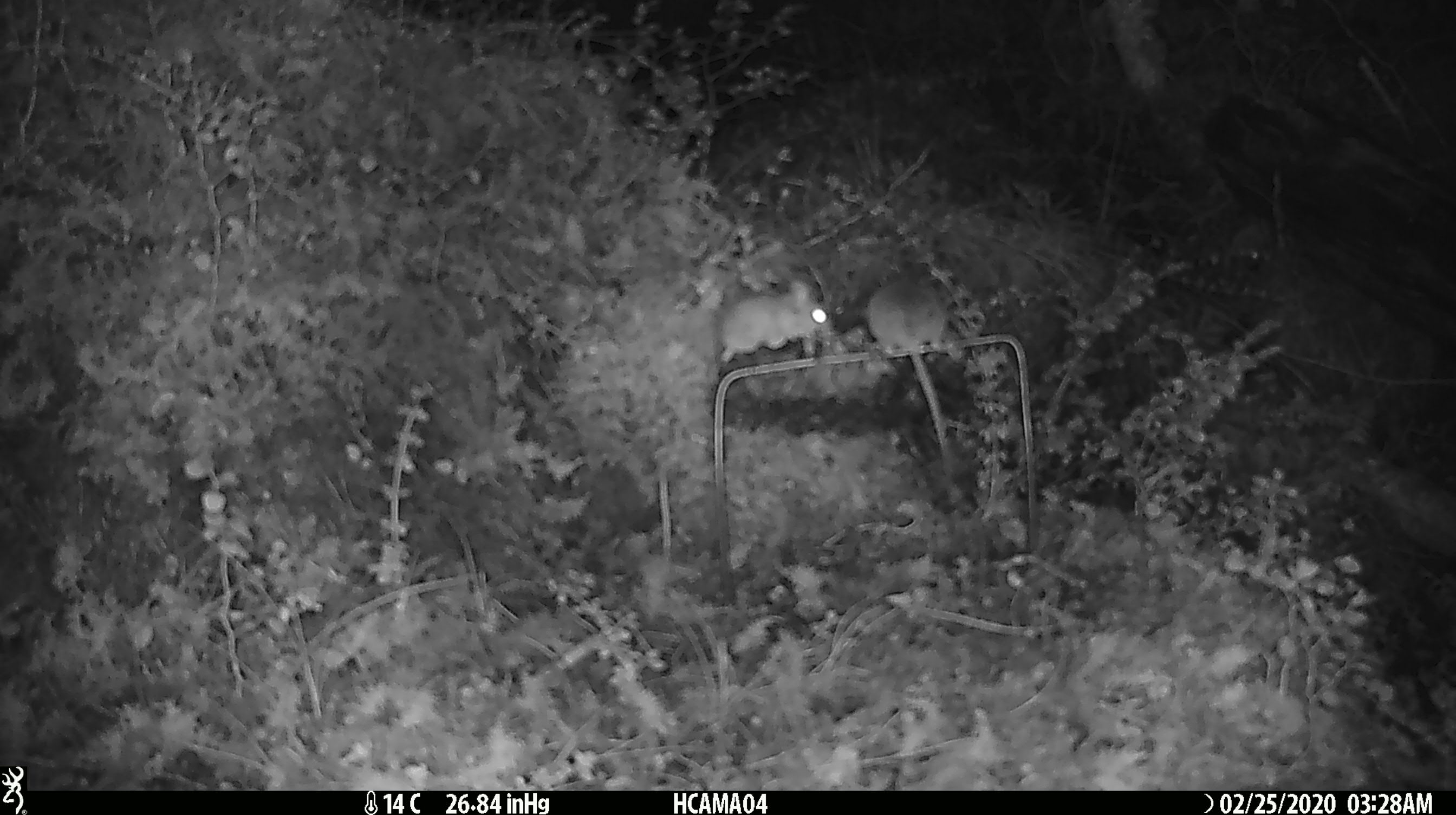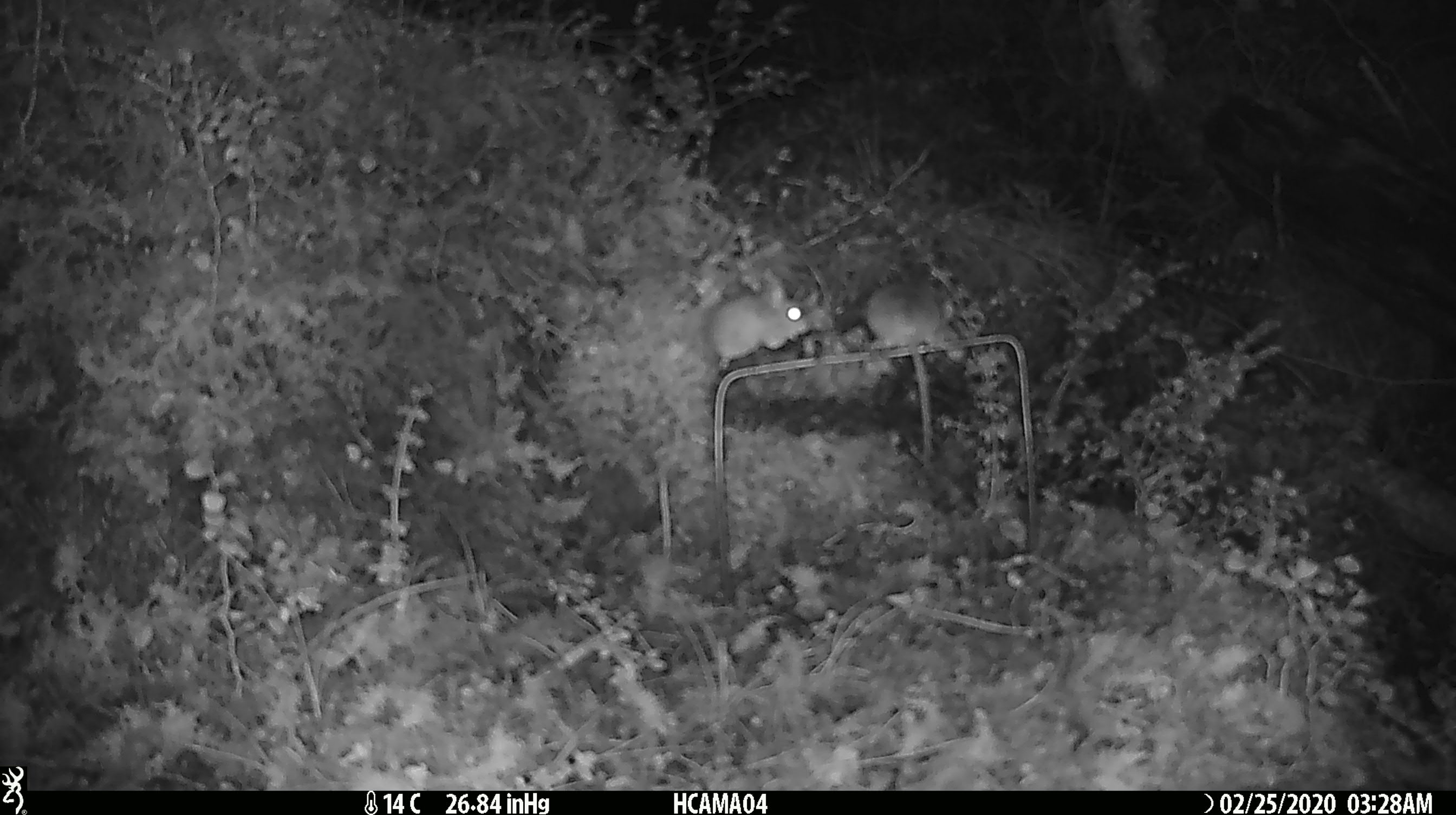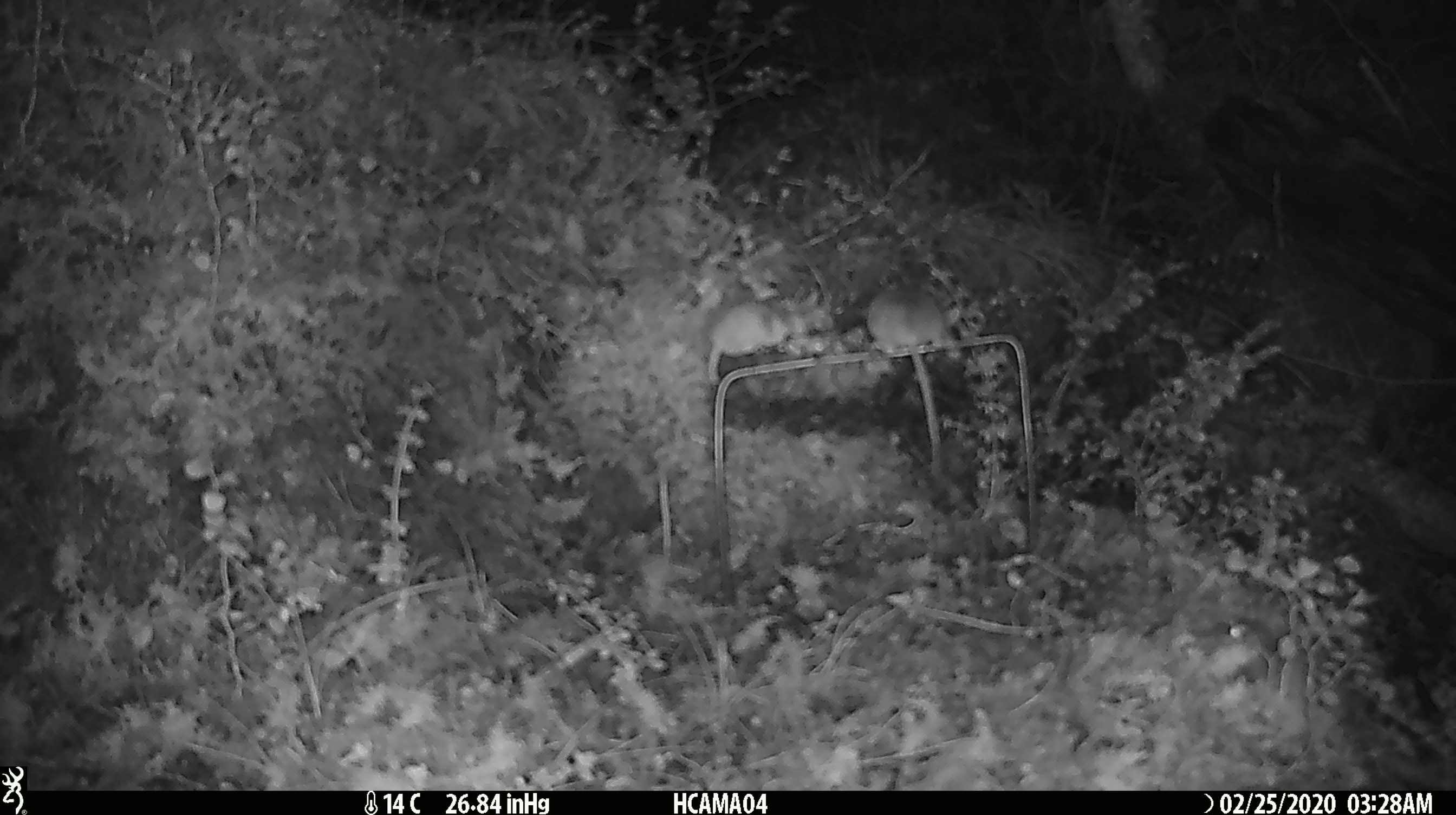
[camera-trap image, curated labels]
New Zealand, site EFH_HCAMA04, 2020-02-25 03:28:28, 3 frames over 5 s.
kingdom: Animalia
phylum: Chordata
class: Mammalia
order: Rodentia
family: Muridae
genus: Mus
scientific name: Mus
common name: mouse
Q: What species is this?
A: Mouse (Mus).